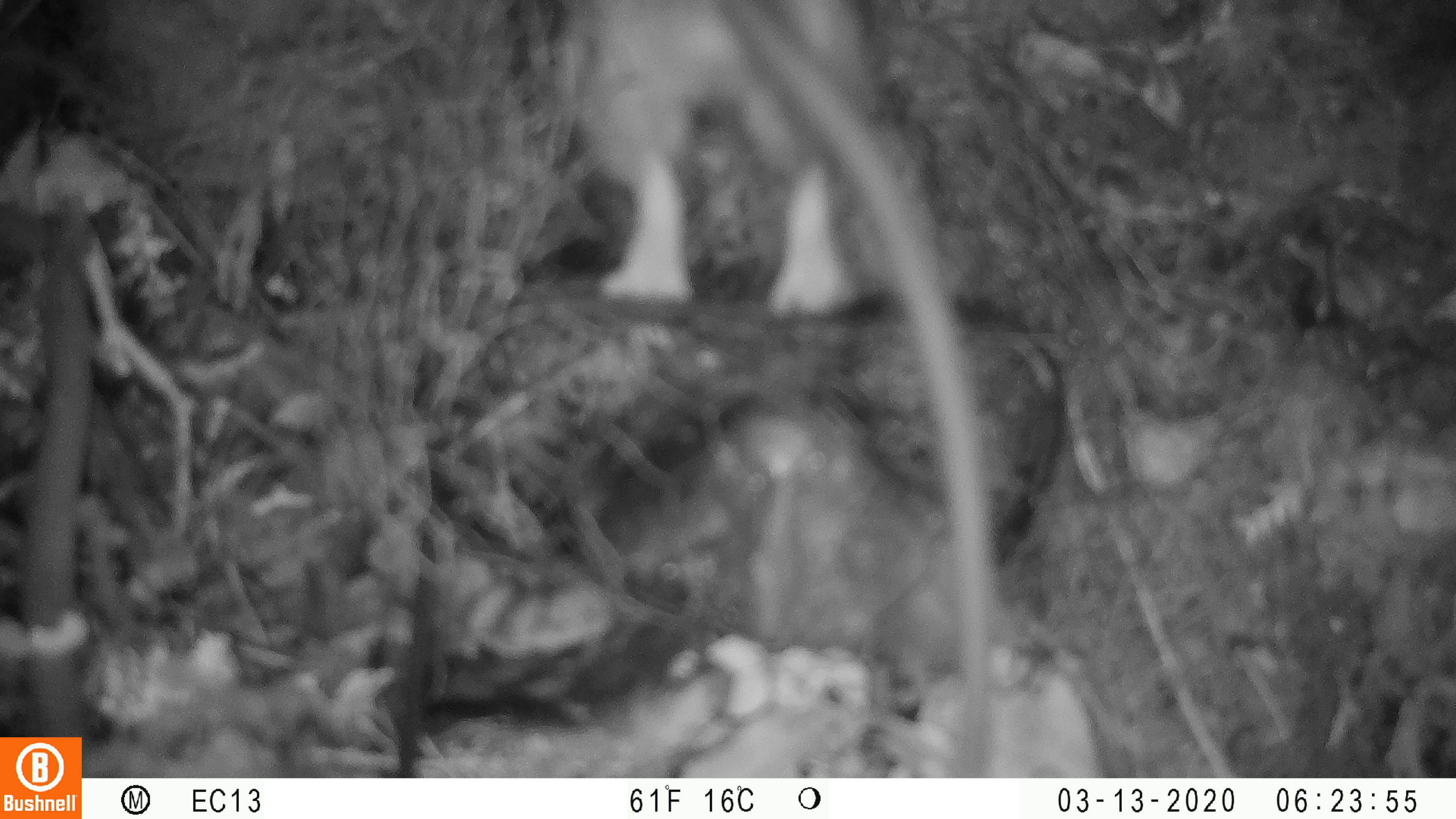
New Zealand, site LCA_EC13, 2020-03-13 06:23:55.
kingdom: Animalia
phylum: Chordata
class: Mammalia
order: Rodentia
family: Muridae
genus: Rattus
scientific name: Rattus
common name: rat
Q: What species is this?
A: Rat (Rattus).